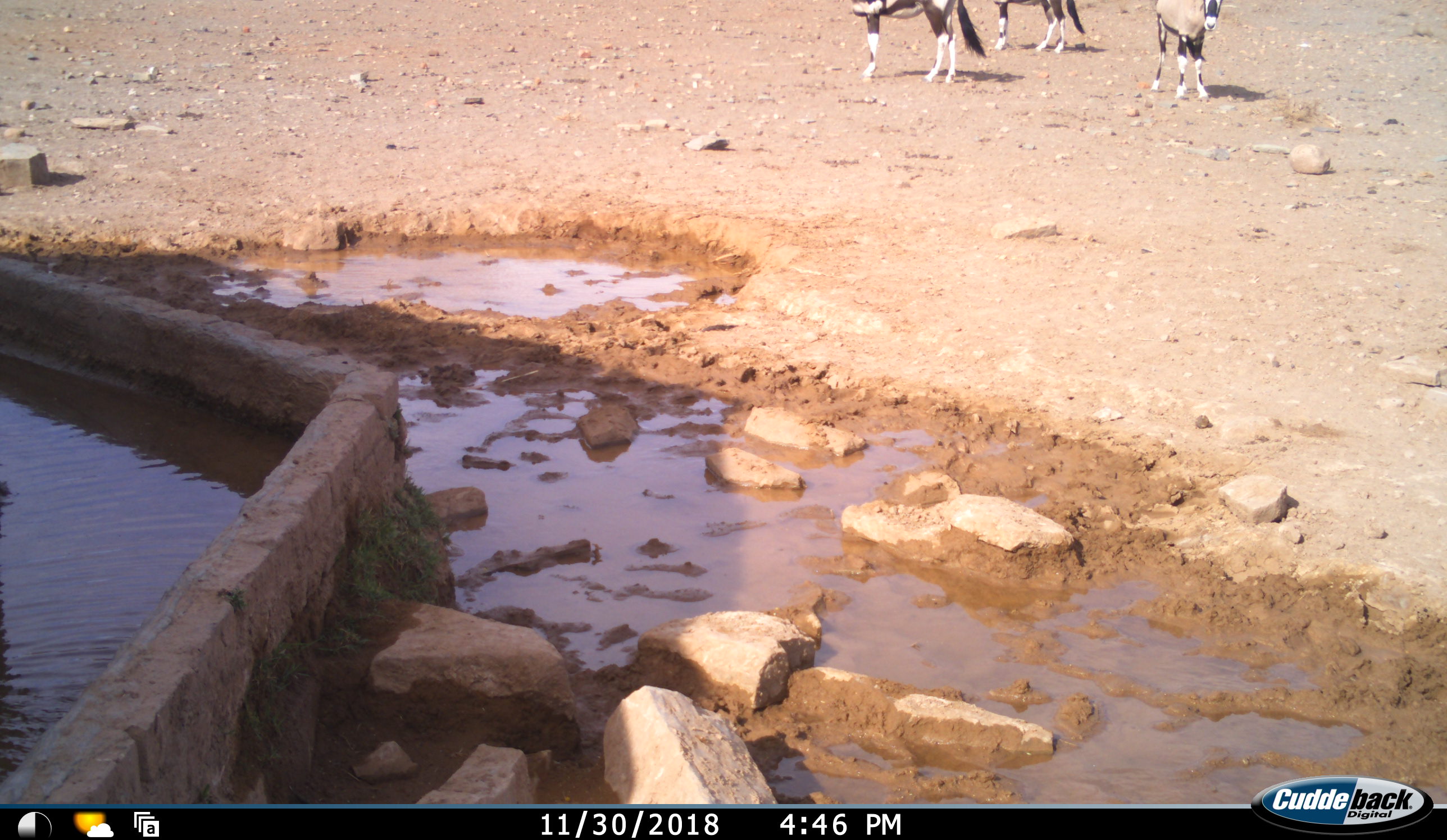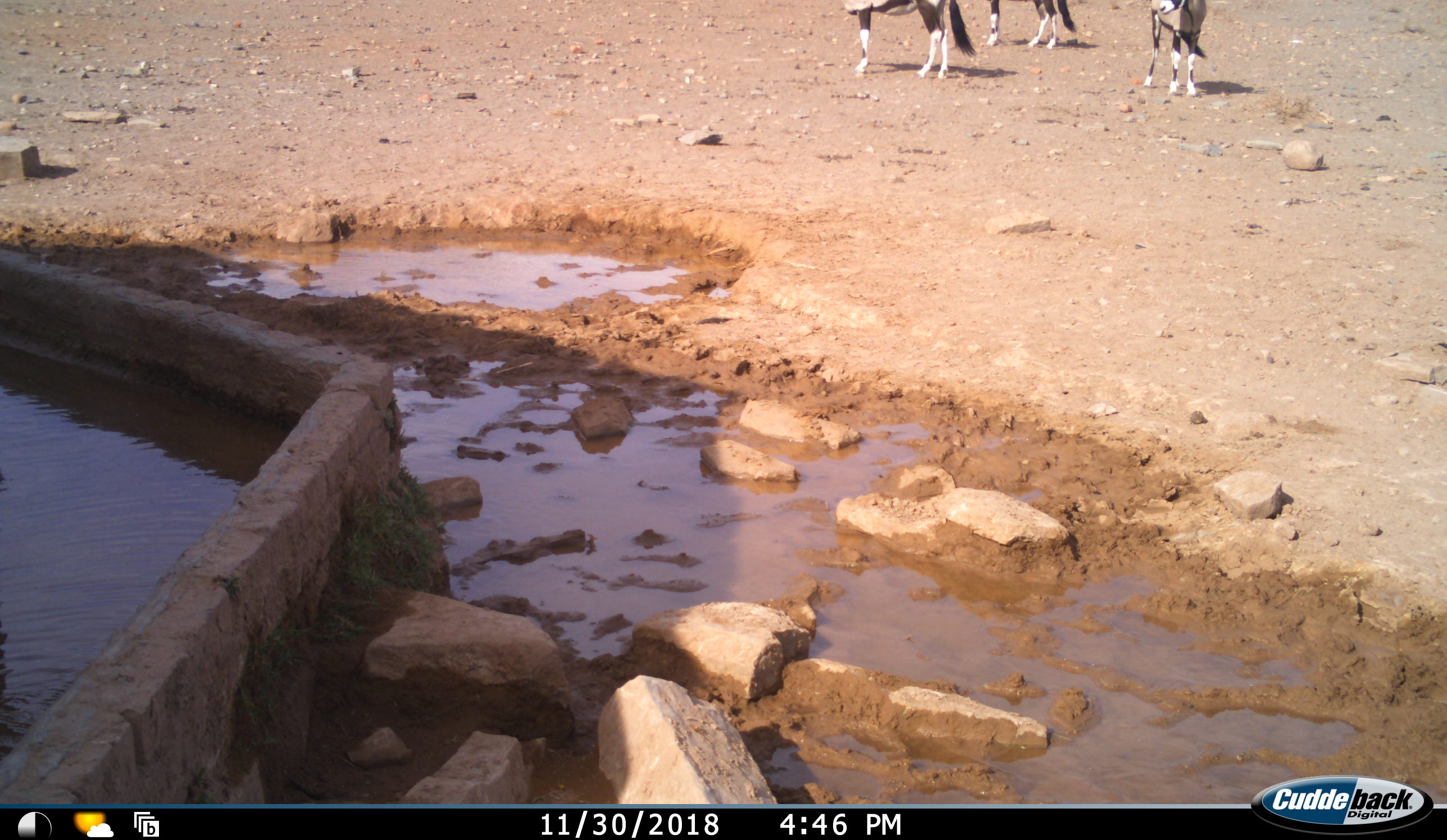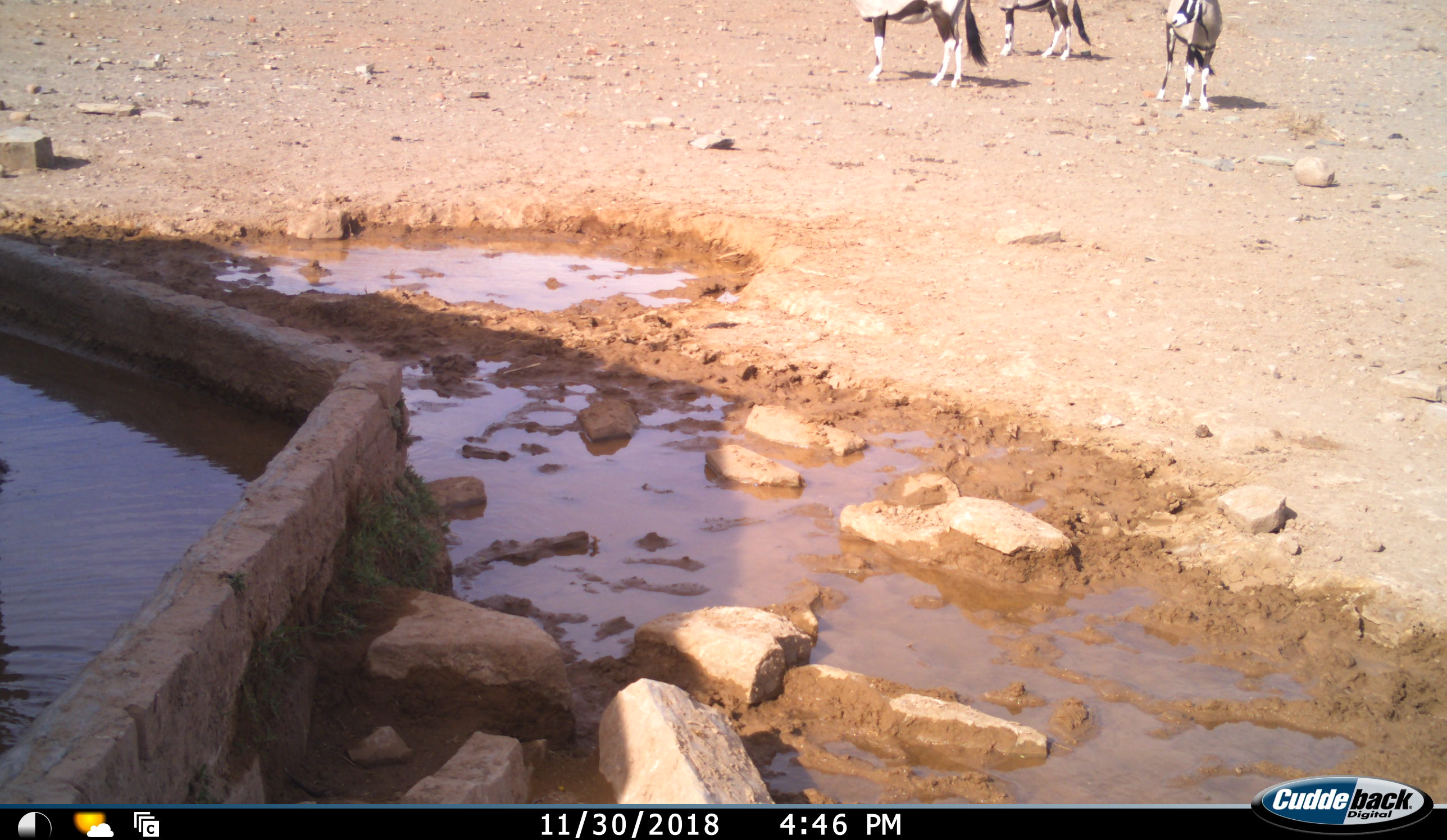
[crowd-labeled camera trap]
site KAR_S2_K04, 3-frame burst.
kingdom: Animalia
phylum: Chordata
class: Mammalia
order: Artiodactyla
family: Bovidae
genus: Oryx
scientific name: Oryx gazella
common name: gemsbok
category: oryx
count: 3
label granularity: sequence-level